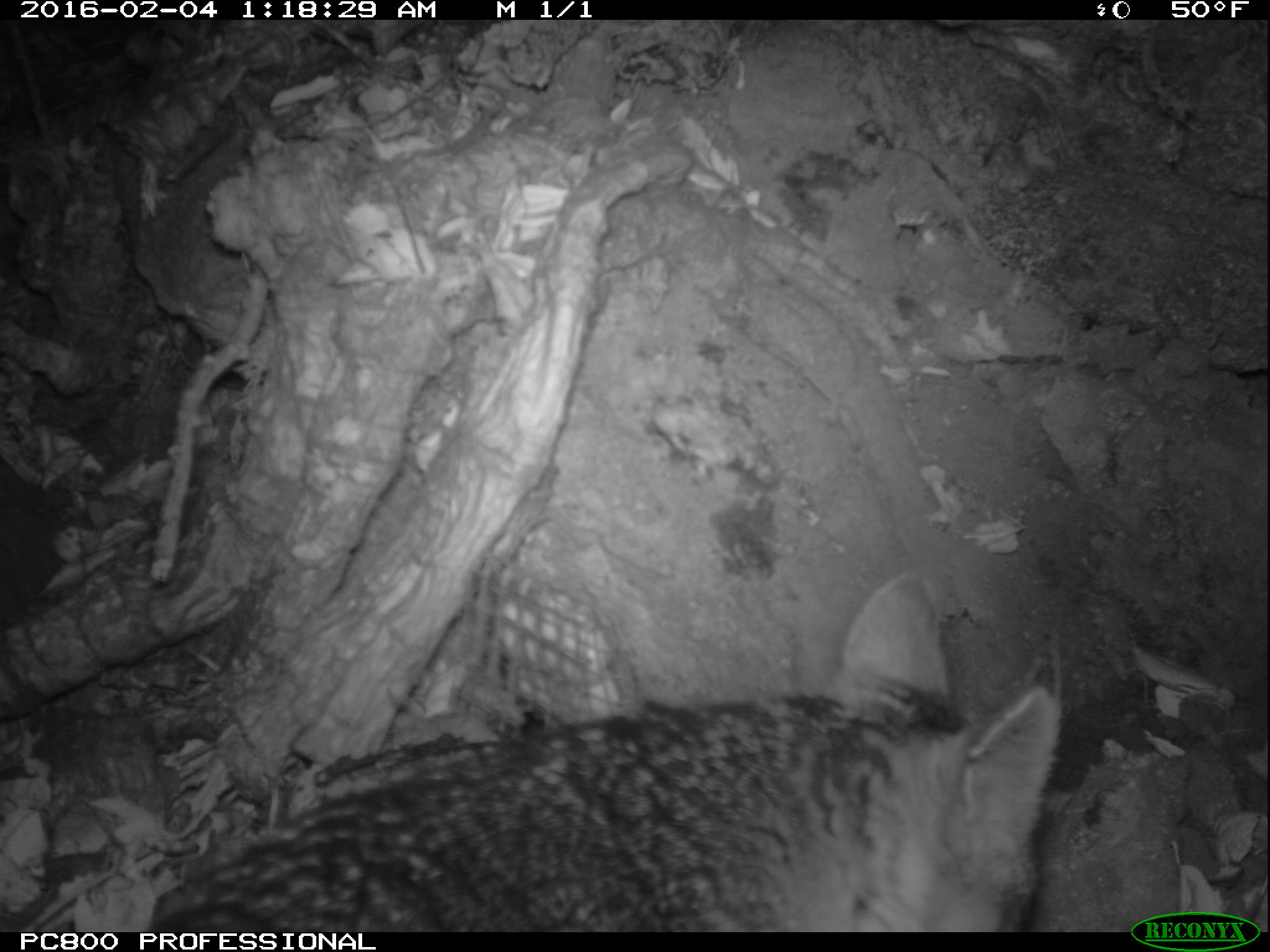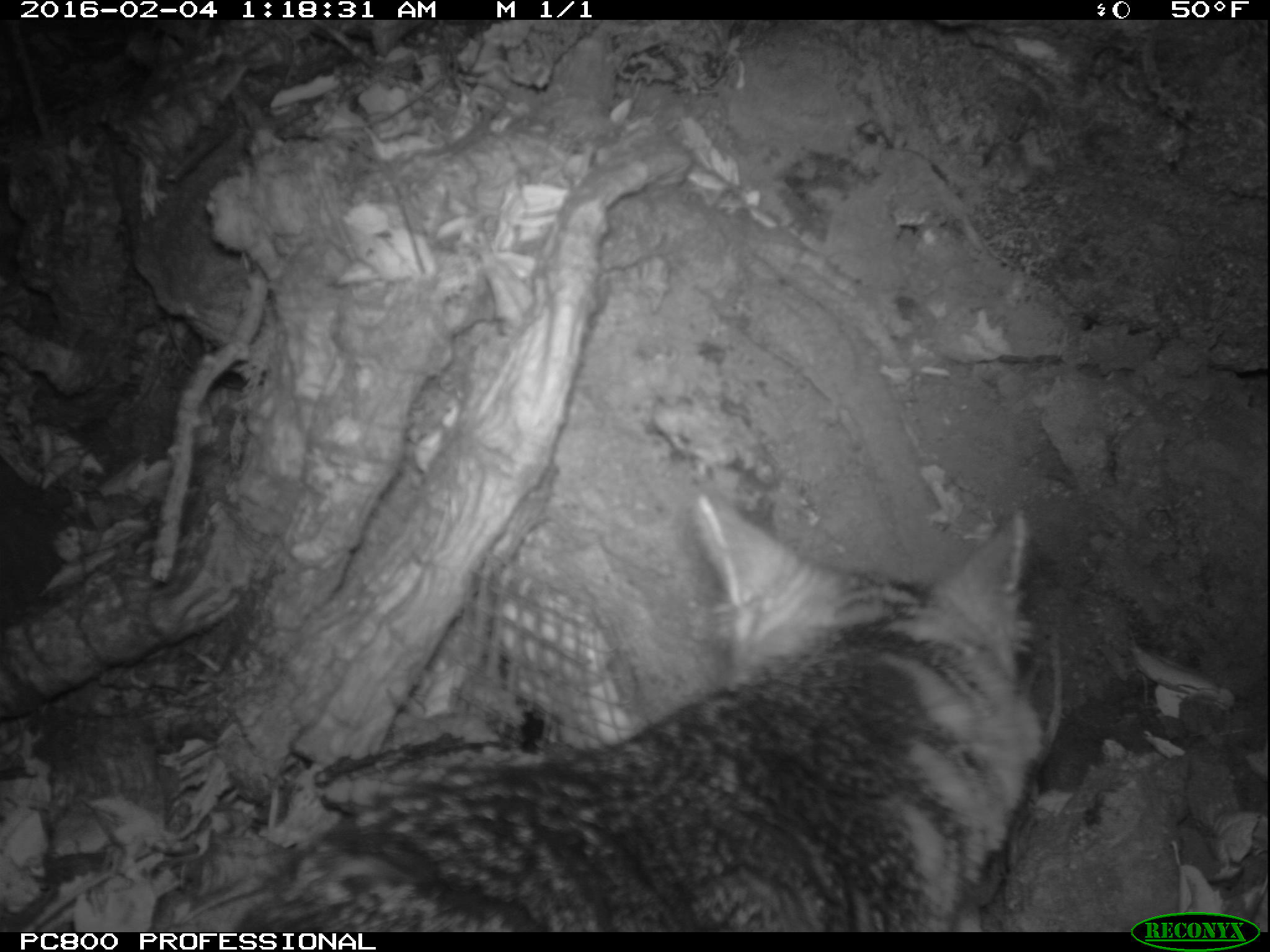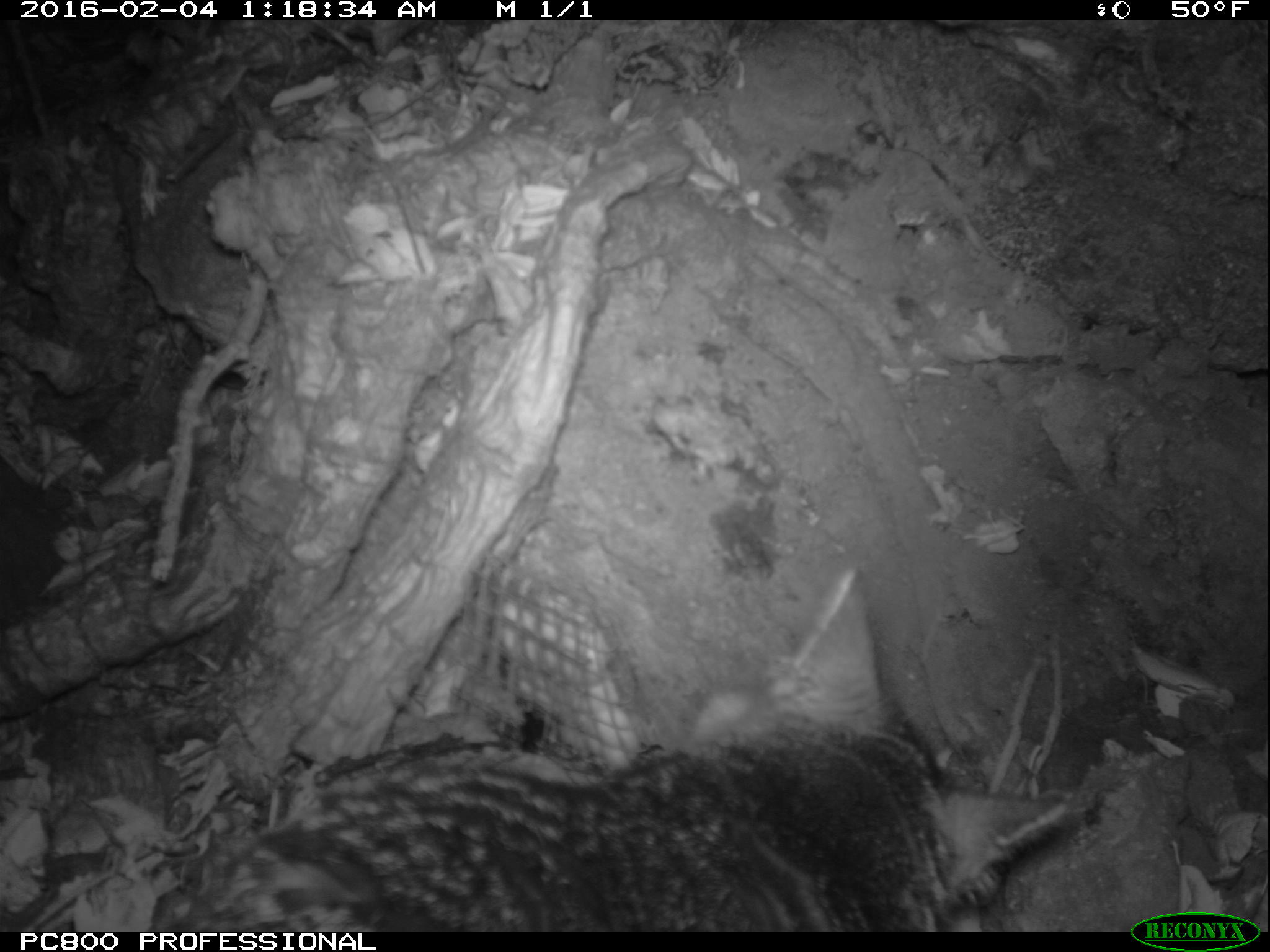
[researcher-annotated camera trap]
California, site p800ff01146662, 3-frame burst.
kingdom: Animalia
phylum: Chordata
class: Mammalia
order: Carnivora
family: Canidae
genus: Urocyon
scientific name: Urocyon littoralis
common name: island fox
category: fox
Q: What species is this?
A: Fox (island fox) (Urocyon littoralis).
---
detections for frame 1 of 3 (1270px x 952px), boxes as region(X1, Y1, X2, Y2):
fox: region(151, 565, 1065, 932)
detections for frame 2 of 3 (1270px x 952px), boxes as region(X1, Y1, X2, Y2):
fox: region(231, 495, 1042, 933)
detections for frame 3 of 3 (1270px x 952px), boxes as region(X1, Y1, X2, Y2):
fox: region(138, 713, 1083, 930)